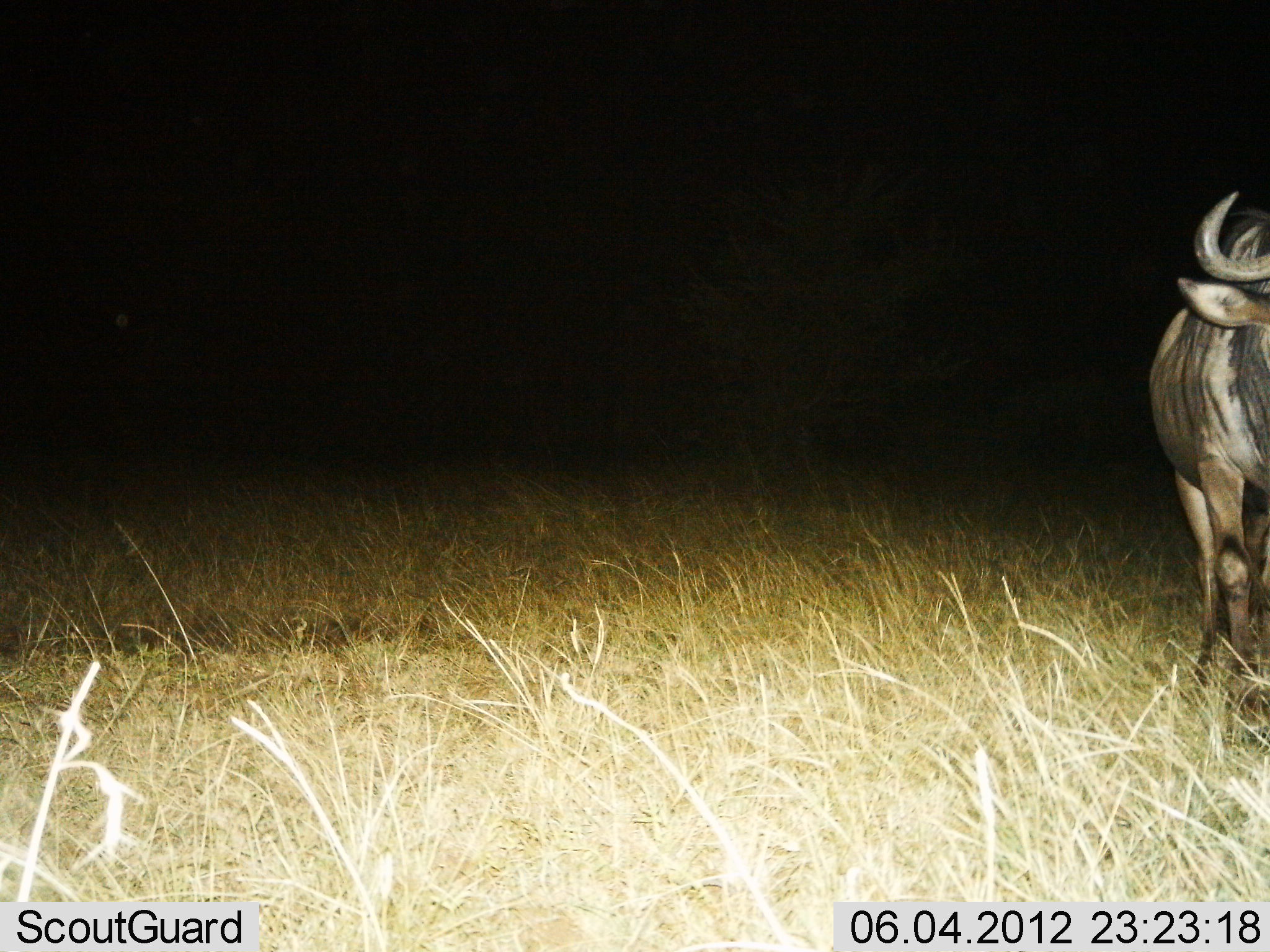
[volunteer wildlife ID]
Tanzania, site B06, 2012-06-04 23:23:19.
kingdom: Animalia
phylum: Chordata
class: Mammalia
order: Artiodactyla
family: Bovidae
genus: Connochaetes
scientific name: Connochaetes taurinus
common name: blue wildebeest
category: wildebeest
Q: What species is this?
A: Wildebeest (blue wildebeest) (Connochaetes taurinus).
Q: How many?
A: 1.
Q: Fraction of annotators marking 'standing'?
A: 100%.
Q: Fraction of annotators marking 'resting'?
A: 0%.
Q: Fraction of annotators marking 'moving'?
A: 10%.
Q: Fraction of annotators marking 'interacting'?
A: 0%.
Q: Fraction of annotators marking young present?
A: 0%.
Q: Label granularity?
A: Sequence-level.